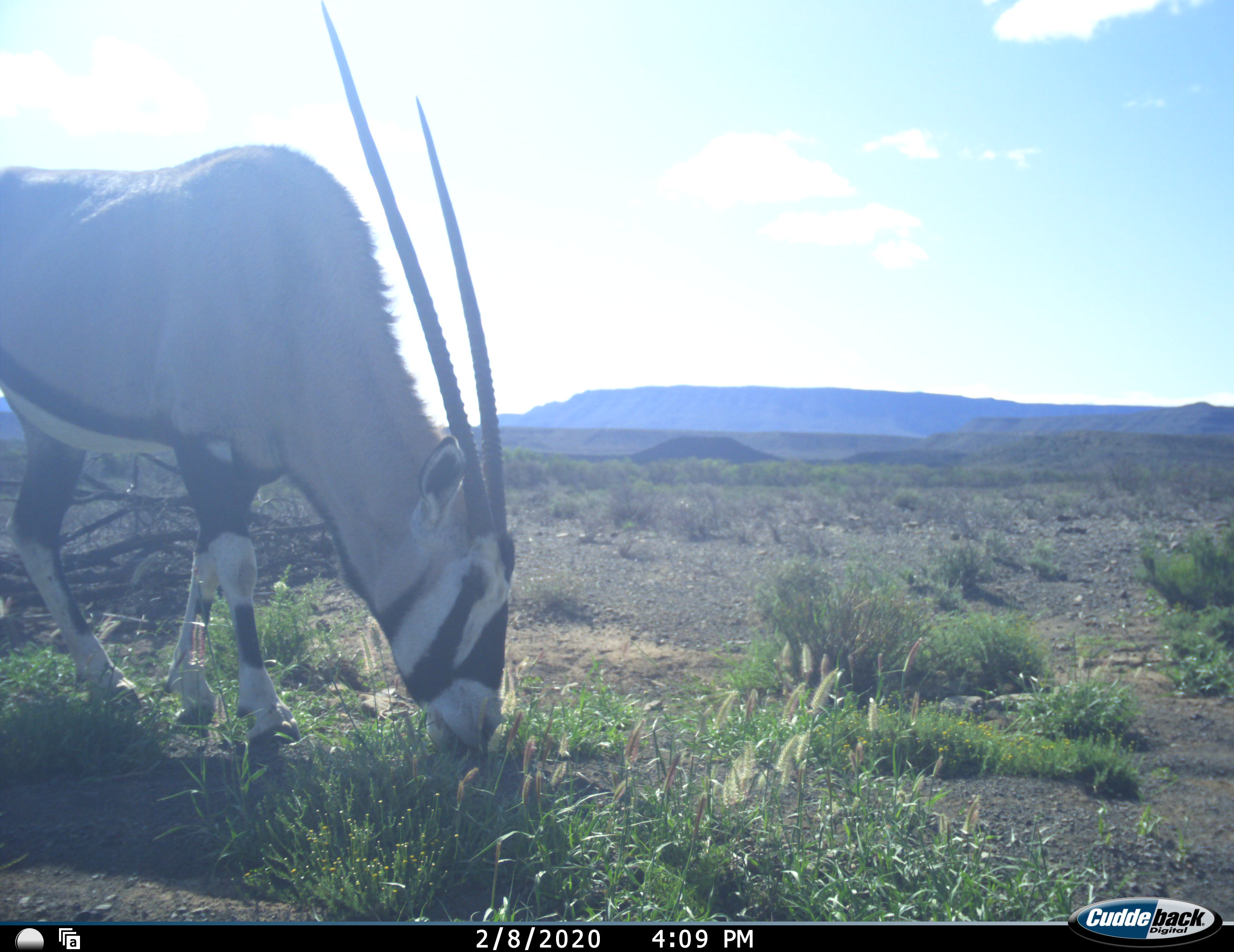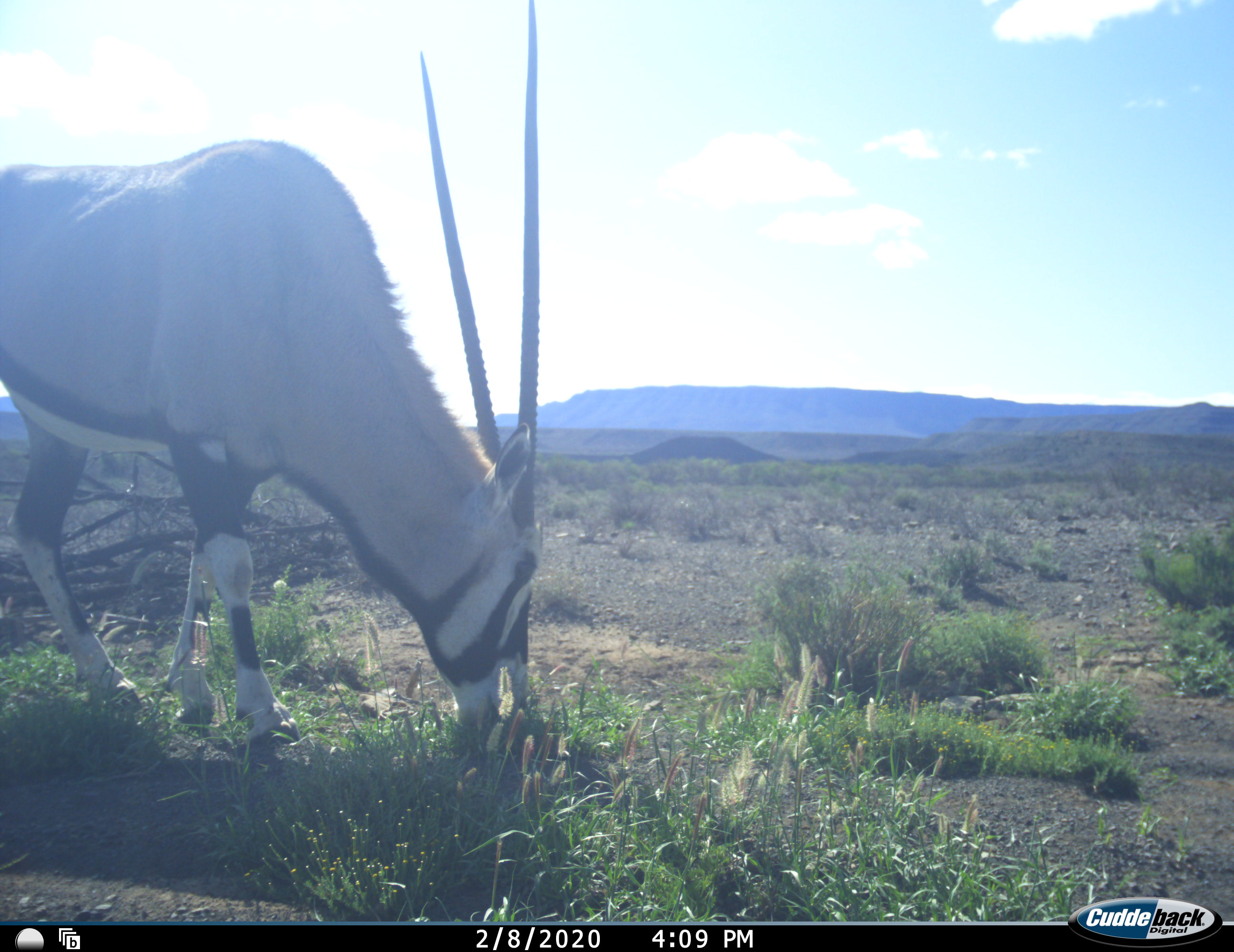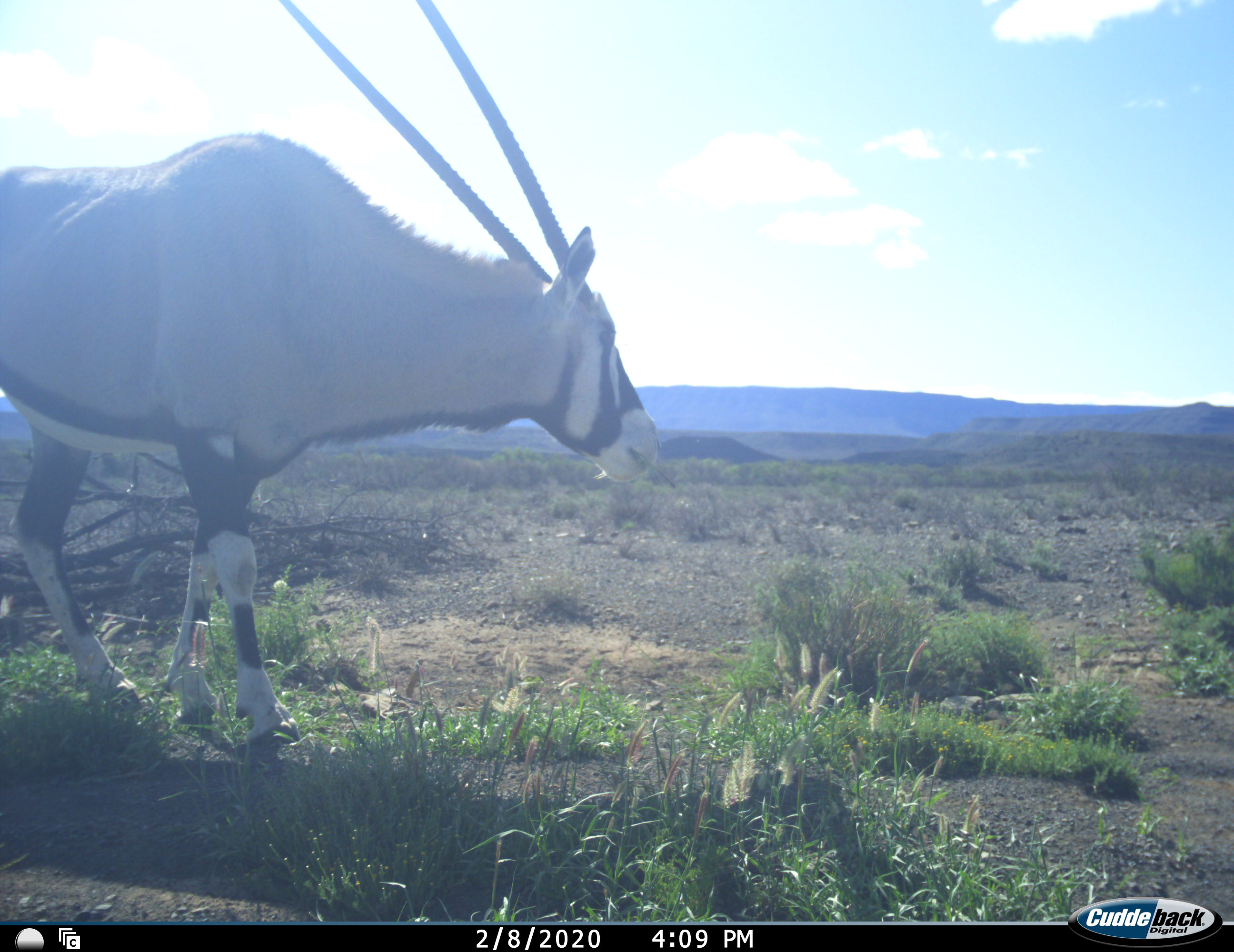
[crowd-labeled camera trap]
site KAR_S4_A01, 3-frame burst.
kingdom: Animalia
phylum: Chordata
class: Mammalia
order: Artiodactyla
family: Bovidae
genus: Oryx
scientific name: Oryx gazella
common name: gemsbok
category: oryx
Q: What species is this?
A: Oryx (gemsbok) (Oryx gazella).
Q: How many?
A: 1.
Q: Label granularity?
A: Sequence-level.